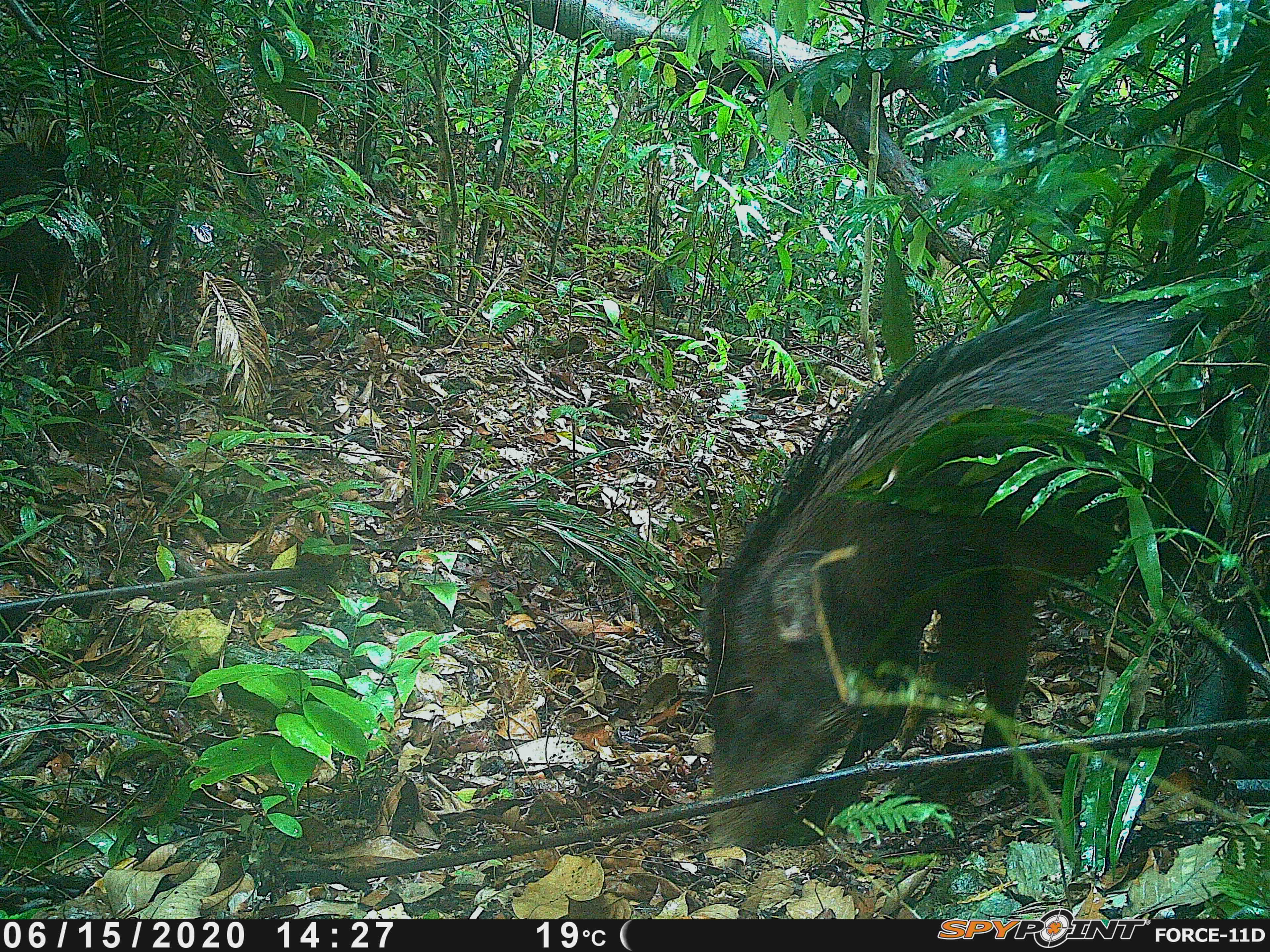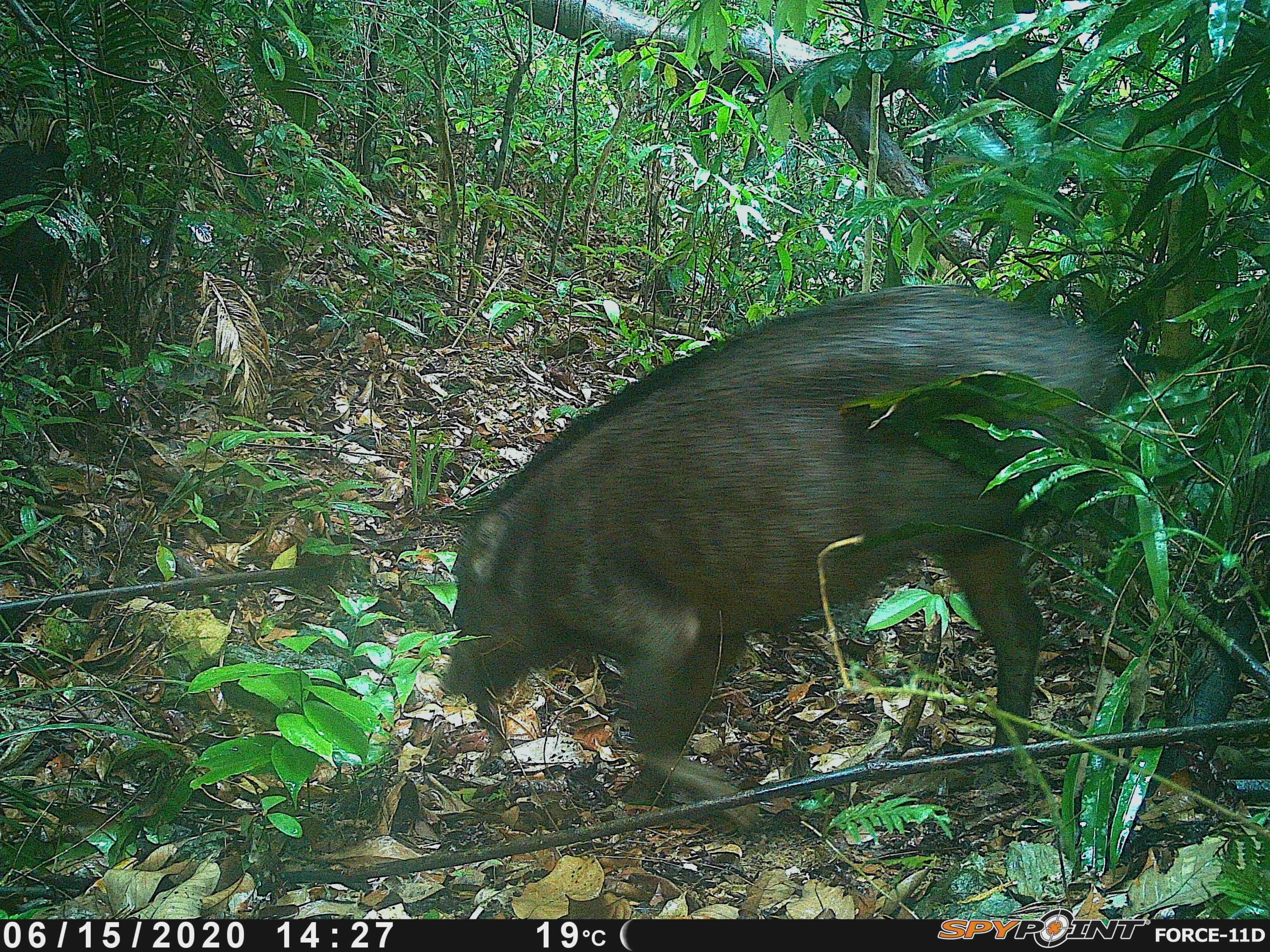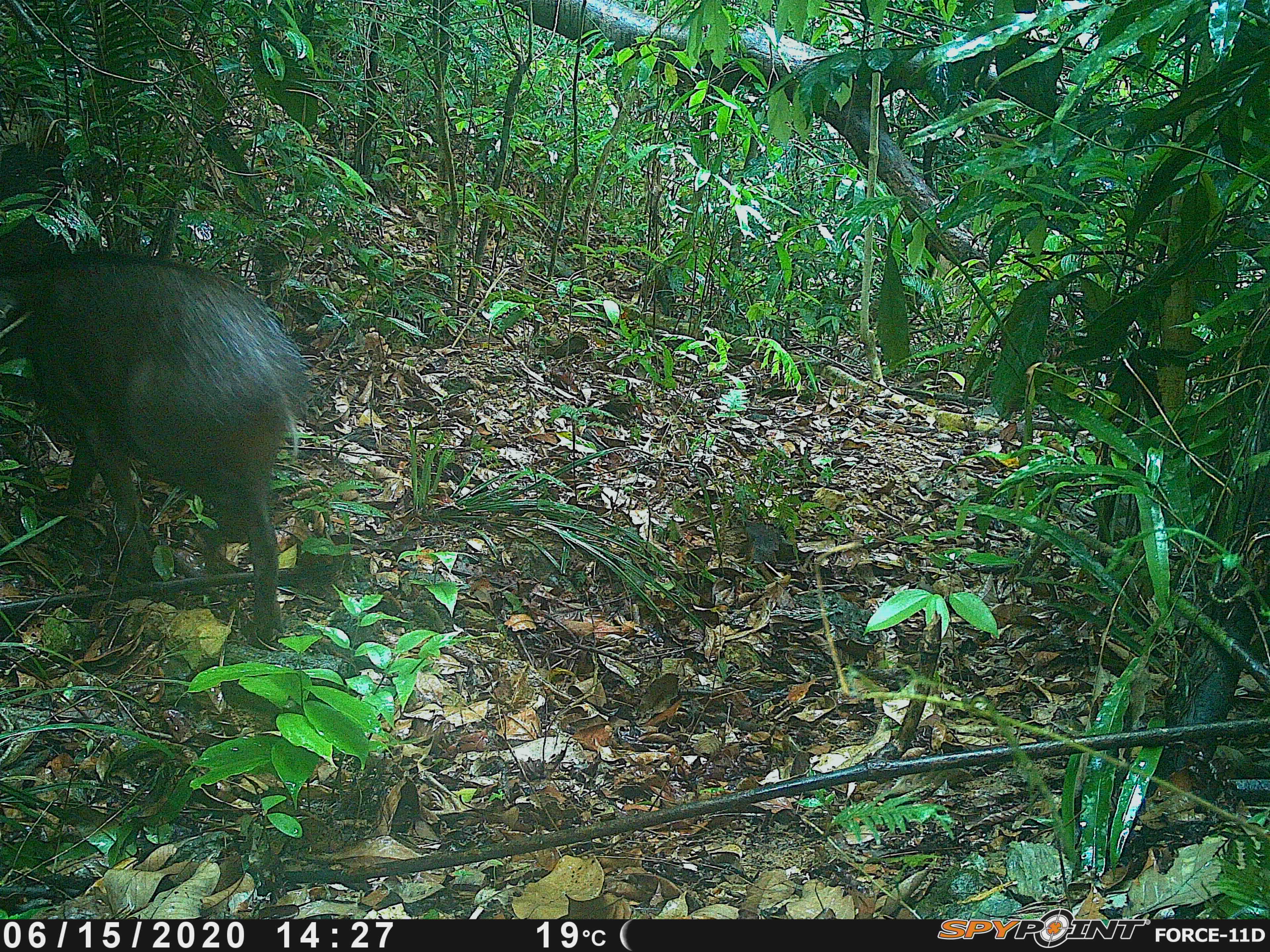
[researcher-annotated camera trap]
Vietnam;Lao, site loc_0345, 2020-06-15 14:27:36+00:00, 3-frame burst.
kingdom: Animalia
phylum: Chordata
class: Mammalia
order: Artiodactyla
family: Suidae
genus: Sus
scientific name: Sus scrofa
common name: eurasian wild pig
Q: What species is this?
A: Eurasian wild pig (Sus scrofa).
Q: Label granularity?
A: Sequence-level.